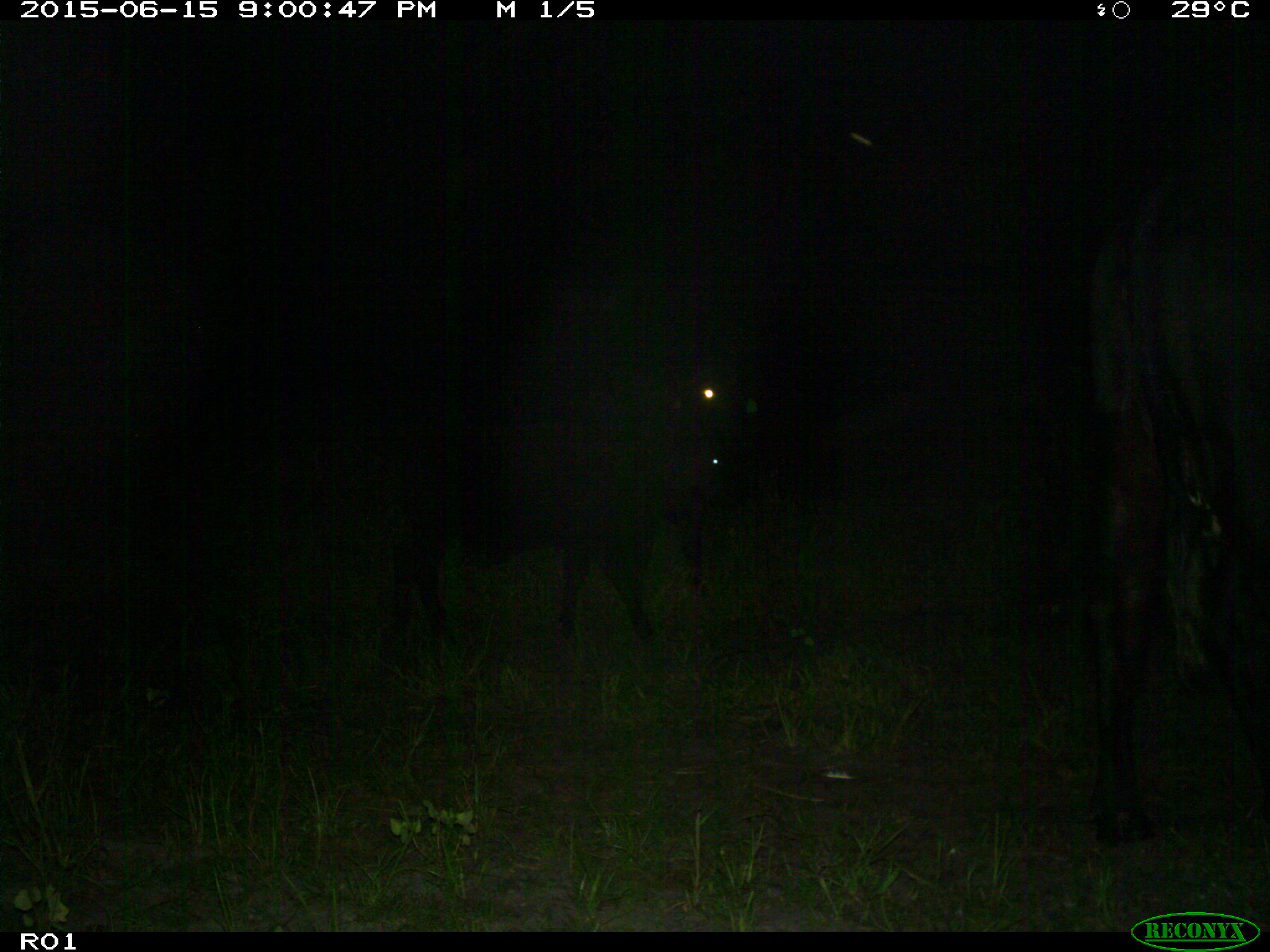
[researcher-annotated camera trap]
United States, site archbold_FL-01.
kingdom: Animalia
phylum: Chordata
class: Mammalia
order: Artiodactyla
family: Bovidae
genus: Bos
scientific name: Bos taurus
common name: domestic cow